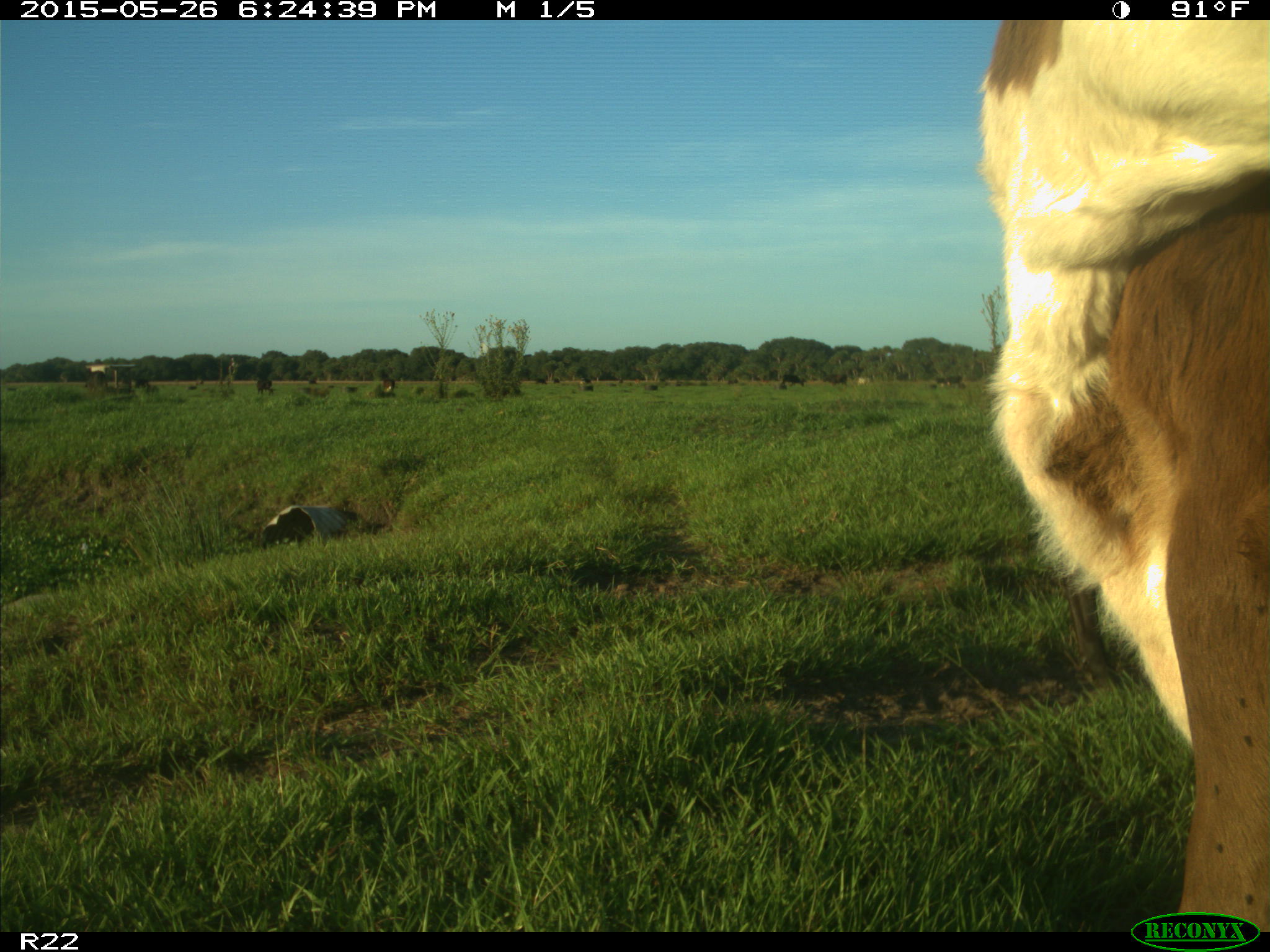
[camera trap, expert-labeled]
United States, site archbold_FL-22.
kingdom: Animalia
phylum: Chordata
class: Mammalia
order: Artiodactyla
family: Bovidae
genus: Bos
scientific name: Bos taurus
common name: domestic cow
Bos taurus (domestic cow).